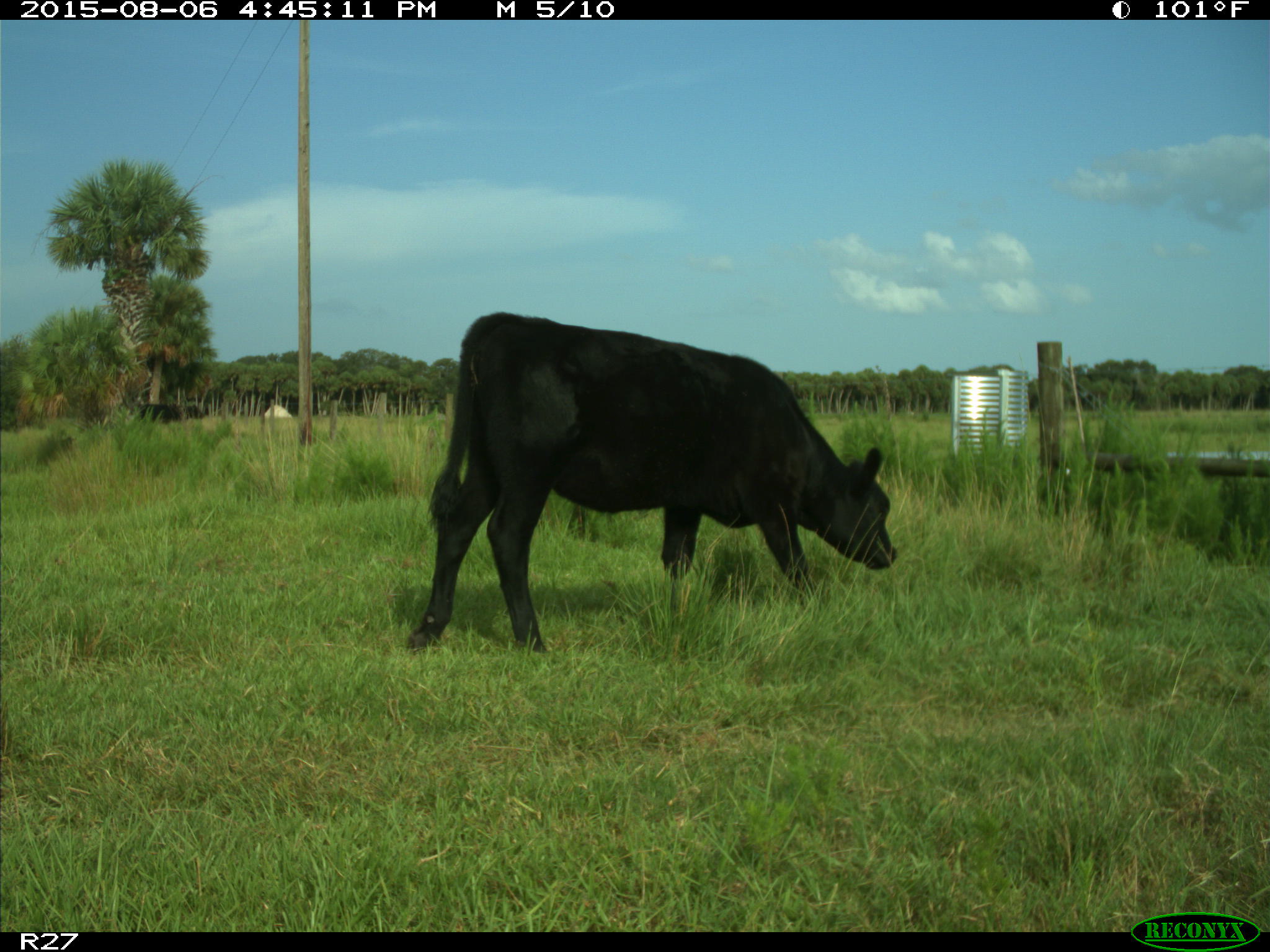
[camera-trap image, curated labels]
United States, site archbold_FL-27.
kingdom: Animalia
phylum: Chordata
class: Mammalia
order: Artiodactyla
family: Bovidae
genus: Bos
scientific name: Bos taurus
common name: domestic cow